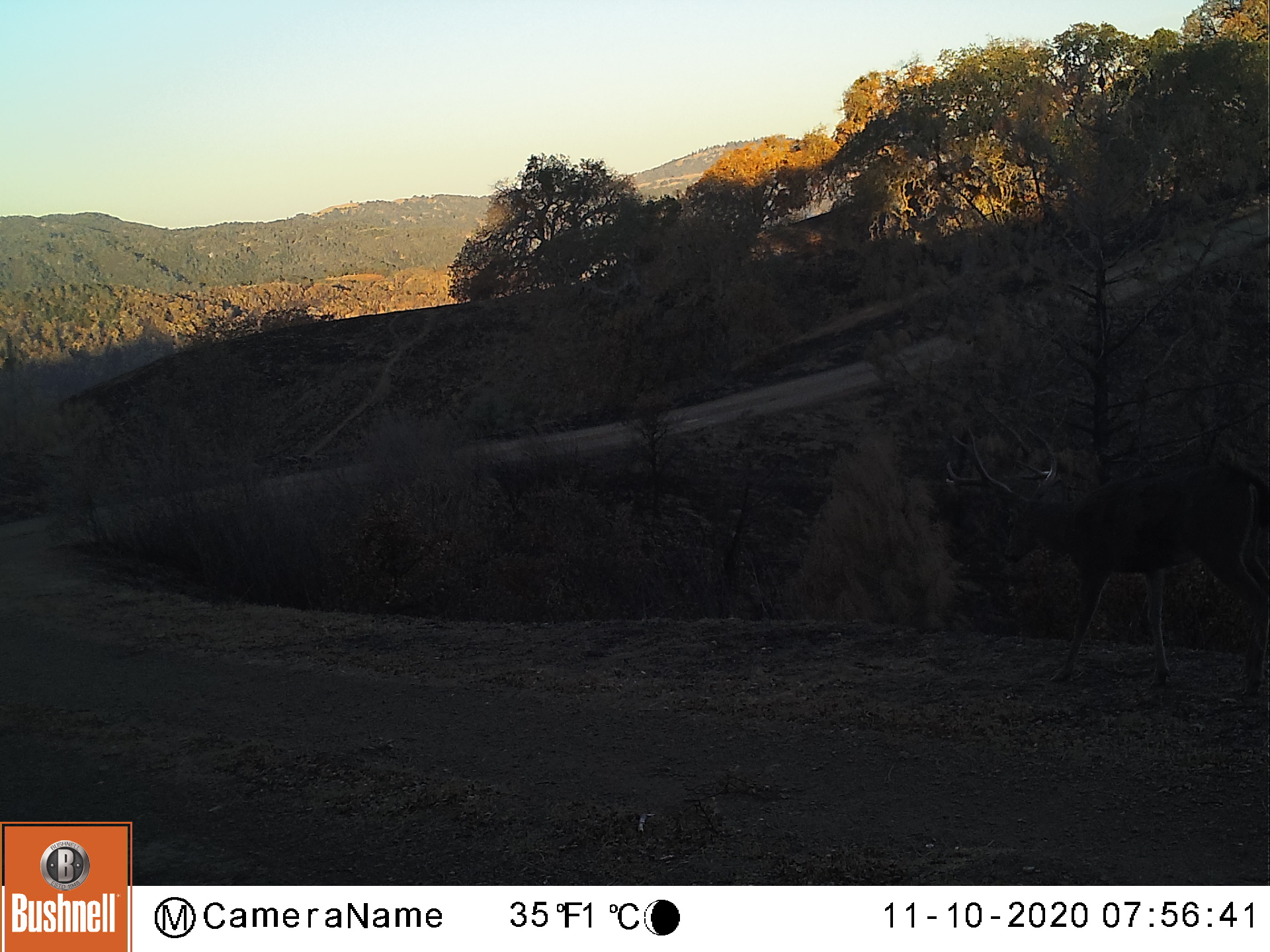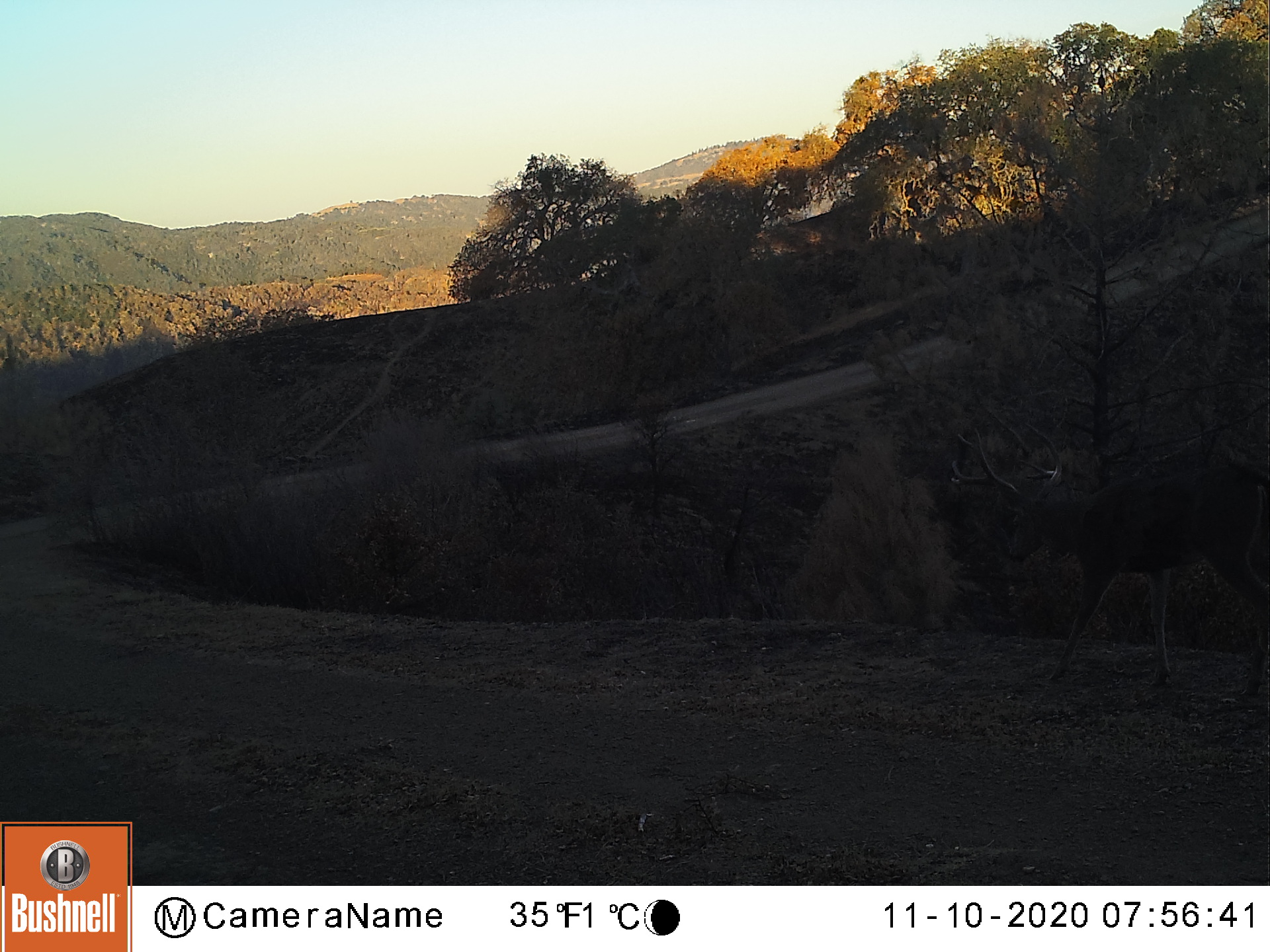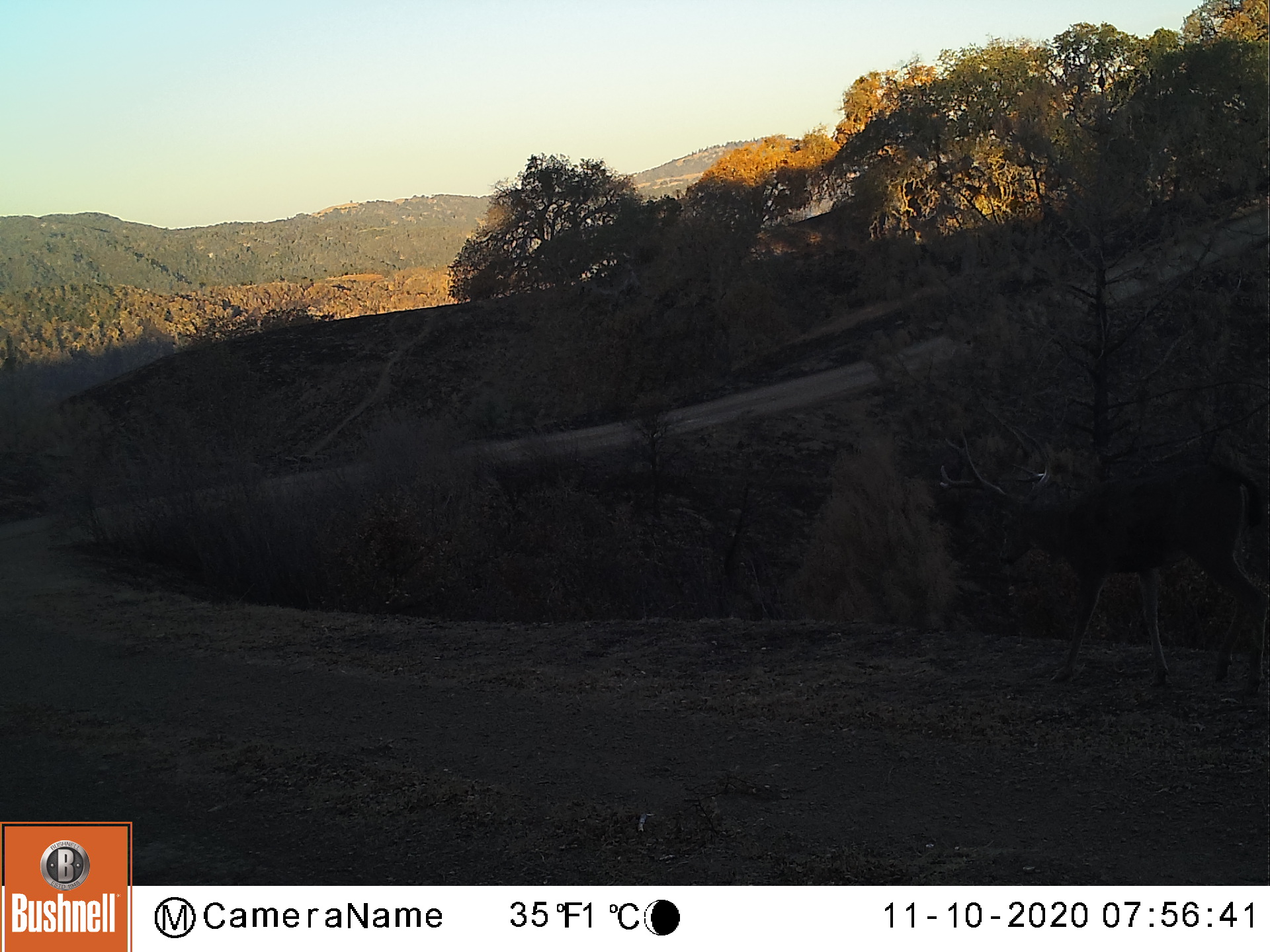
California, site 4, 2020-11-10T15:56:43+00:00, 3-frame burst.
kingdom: Animalia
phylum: Chordata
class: Mammalia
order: Artiodactyla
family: Cervidae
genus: Odocoileus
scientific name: Odocoileus hemionus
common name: mule deer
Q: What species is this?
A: Mule deer (Odocoileus hemionus).